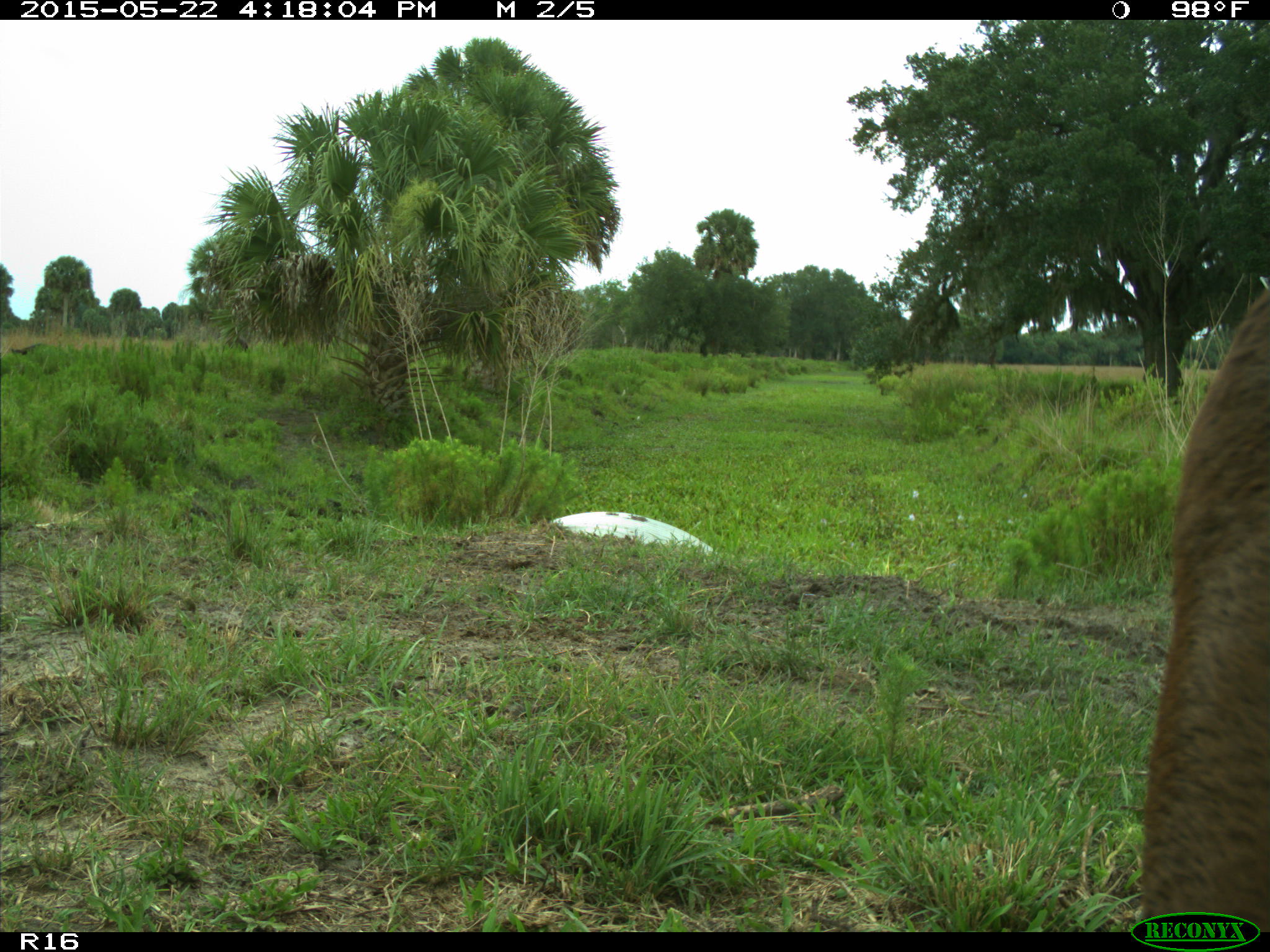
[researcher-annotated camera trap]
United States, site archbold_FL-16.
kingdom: Animalia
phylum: Chordata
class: Mammalia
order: Artiodactyla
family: Bovidae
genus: Bos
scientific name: Bos taurus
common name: domestic cow